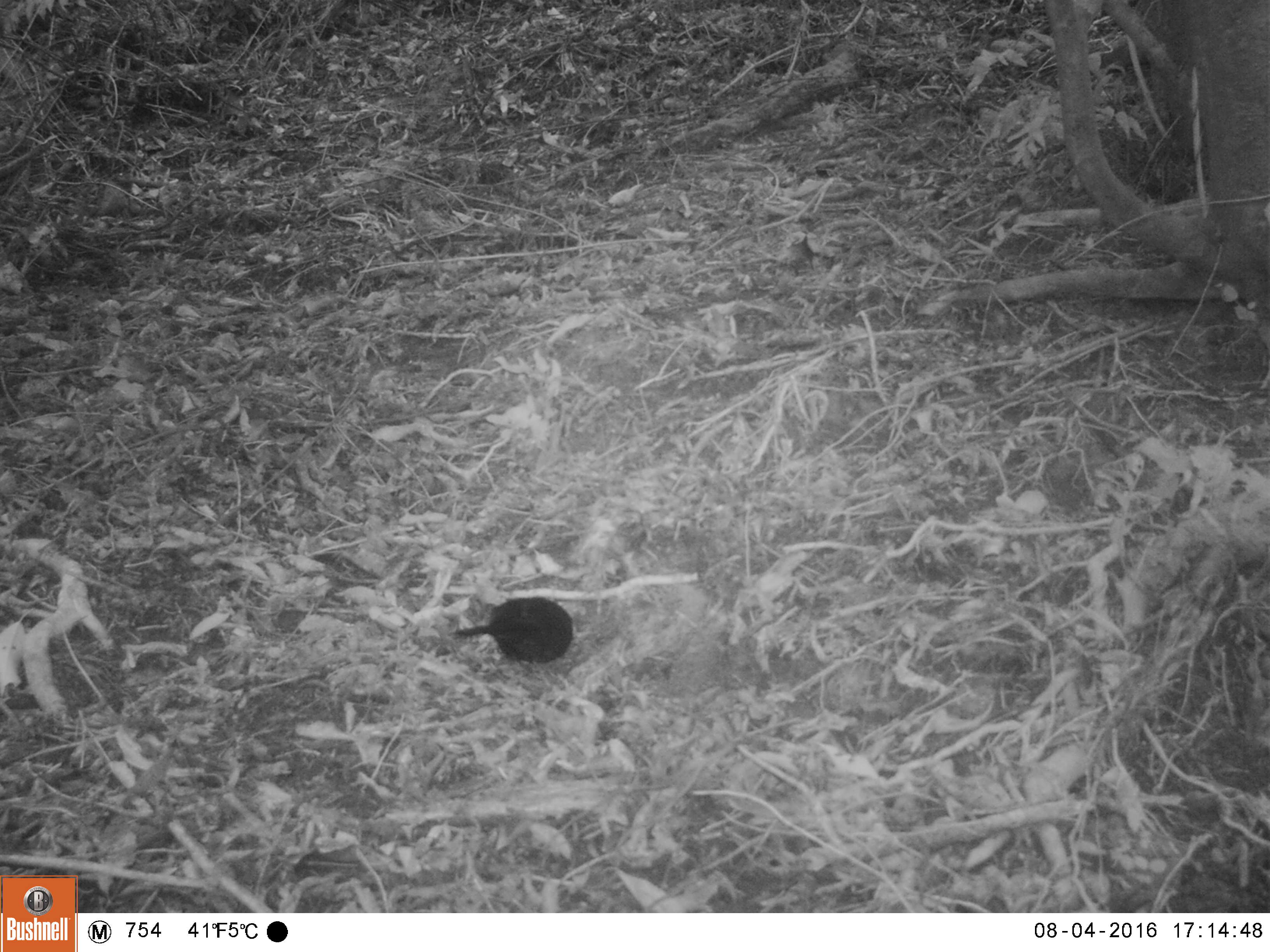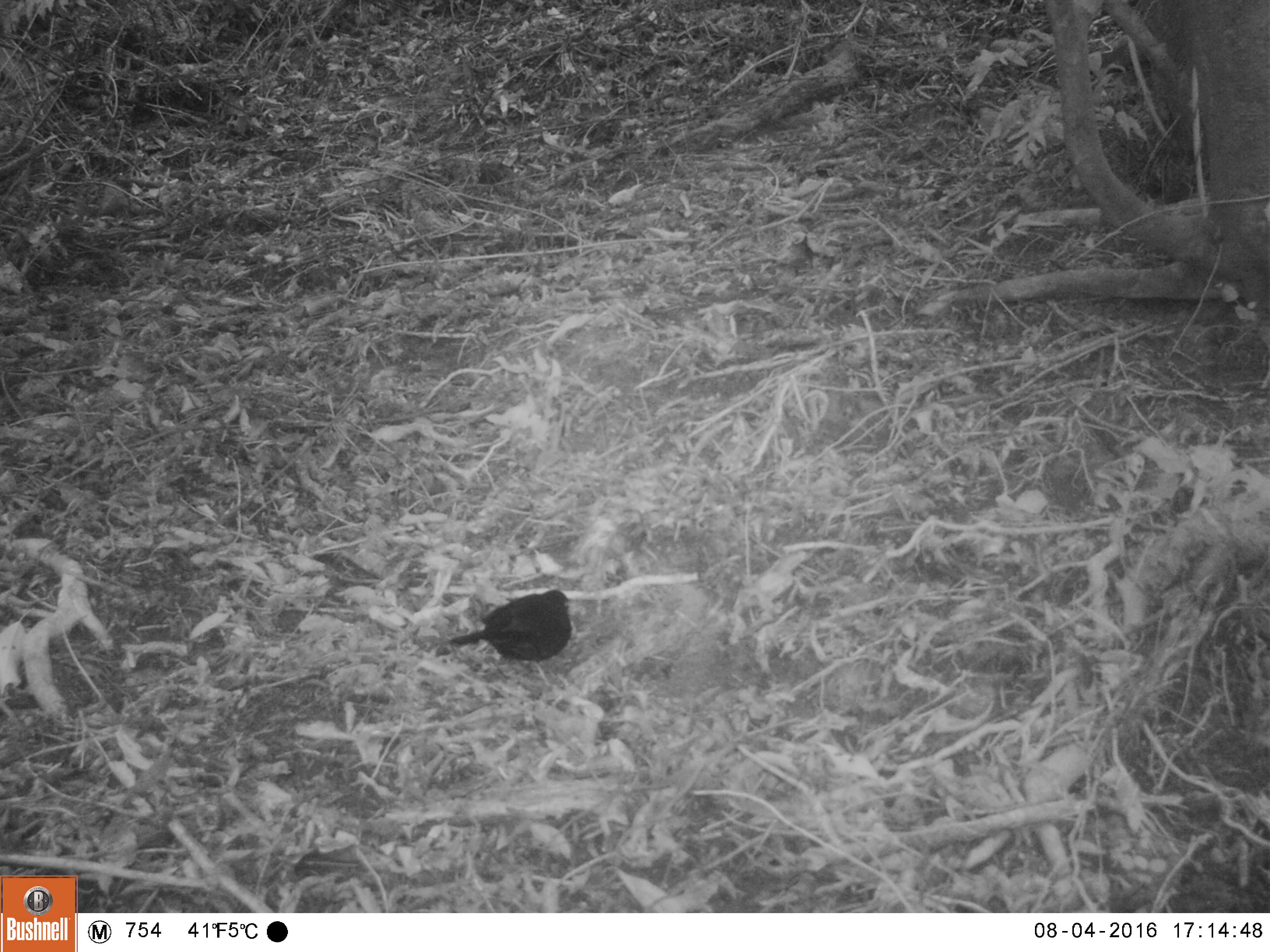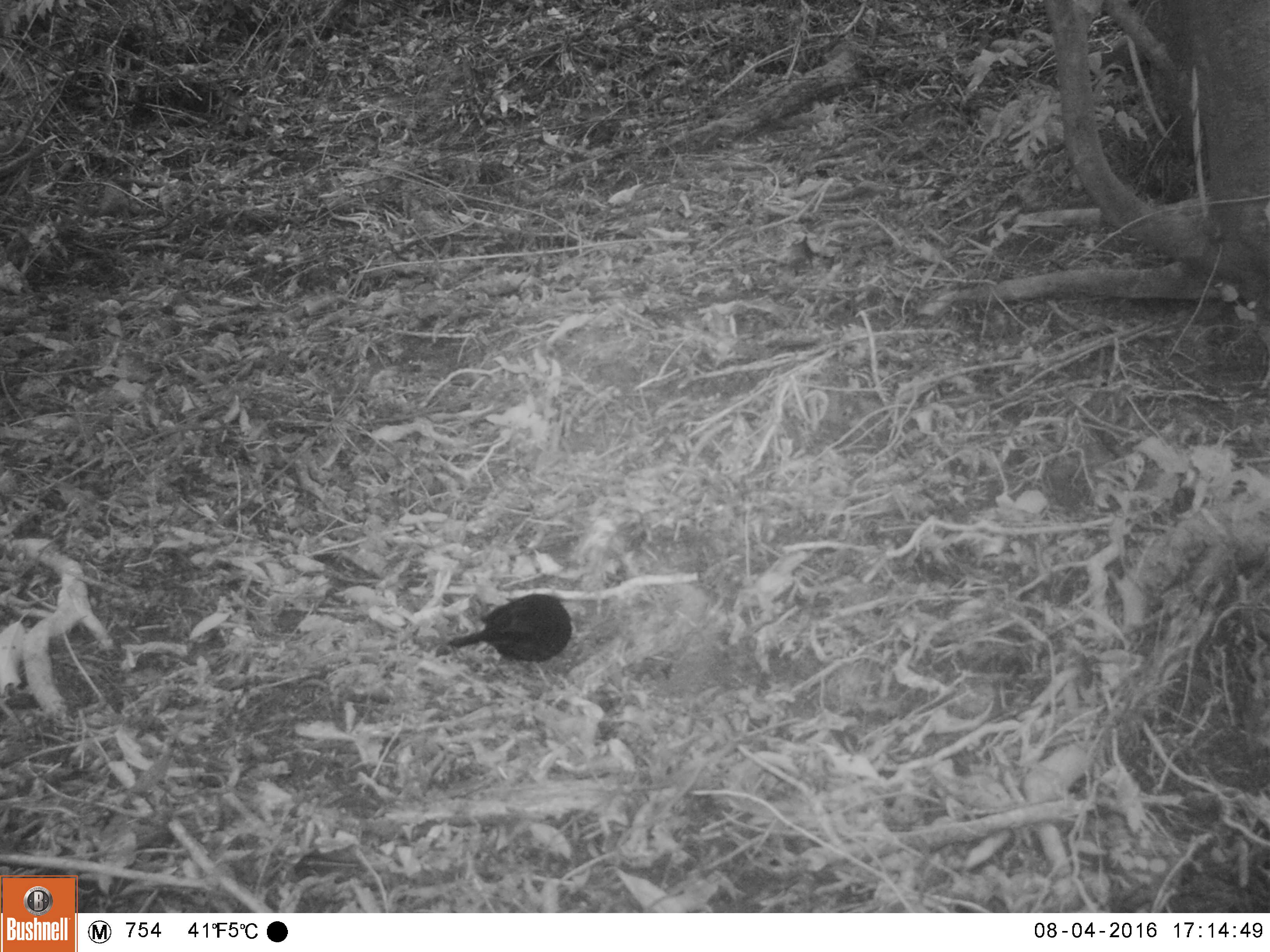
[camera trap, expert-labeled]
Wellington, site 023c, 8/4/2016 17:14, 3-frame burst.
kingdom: Animalia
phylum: Chordata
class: Aves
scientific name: Aves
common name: bird